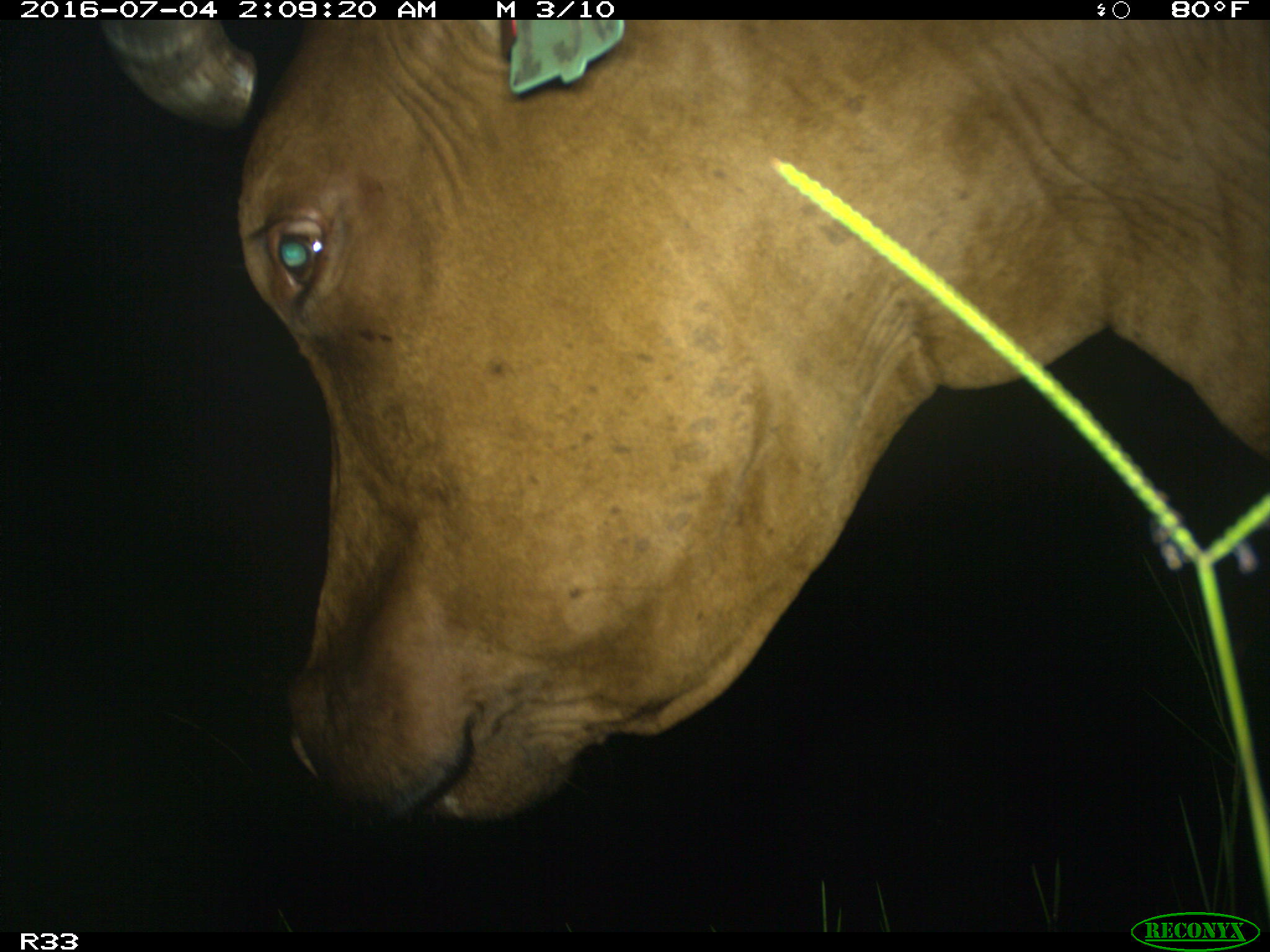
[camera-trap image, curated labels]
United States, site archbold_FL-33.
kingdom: Animalia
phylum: Chordata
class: Mammalia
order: Artiodactyla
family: Bovidae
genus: Bos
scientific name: Bos taurus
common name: domestic cow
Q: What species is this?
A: Bos taurus (domestic cow).